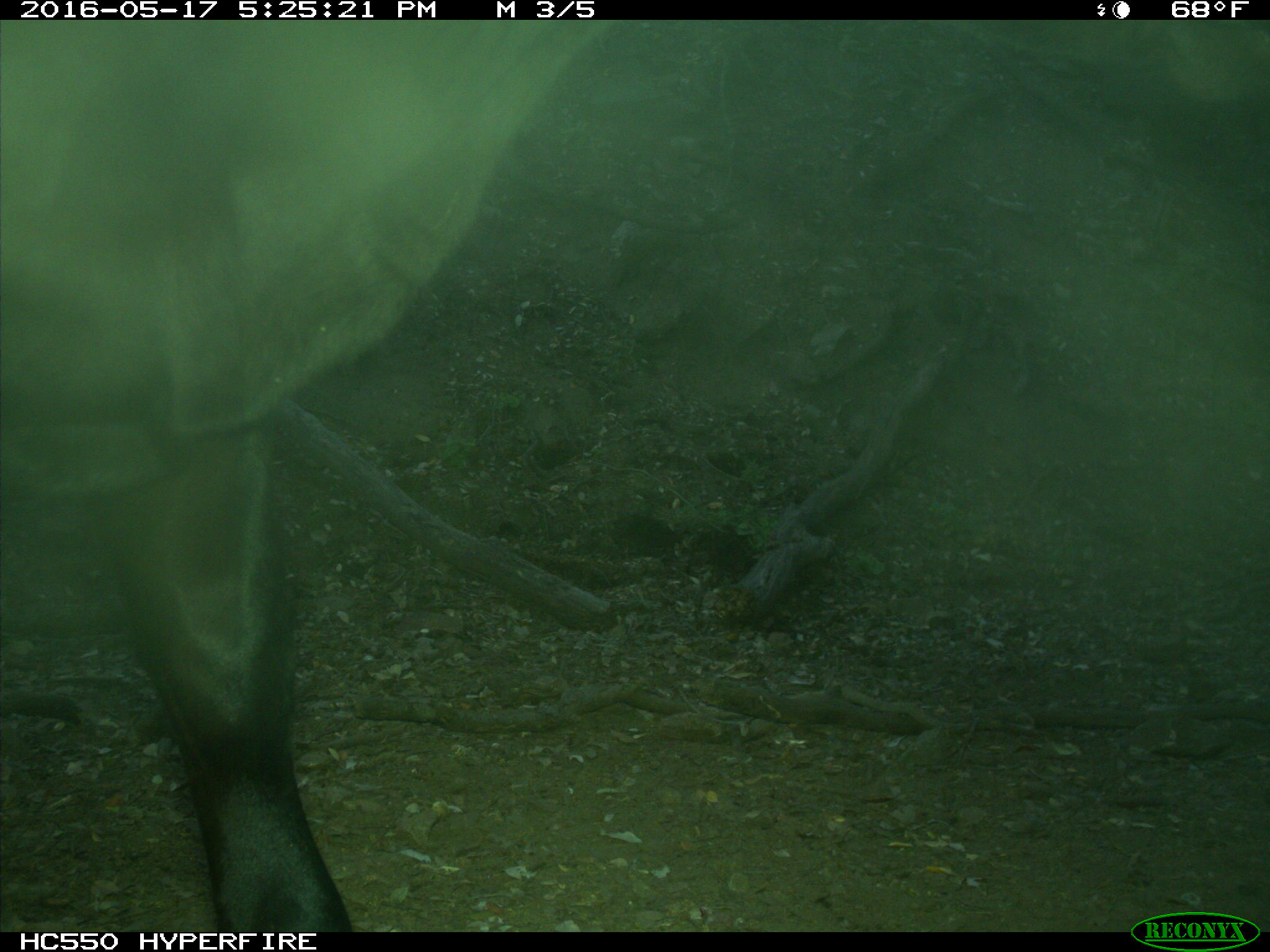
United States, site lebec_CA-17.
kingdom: Animalia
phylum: Chordata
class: Mammalia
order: Artiodactyla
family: Bovidae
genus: Bos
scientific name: Bos taurus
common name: domestic cow